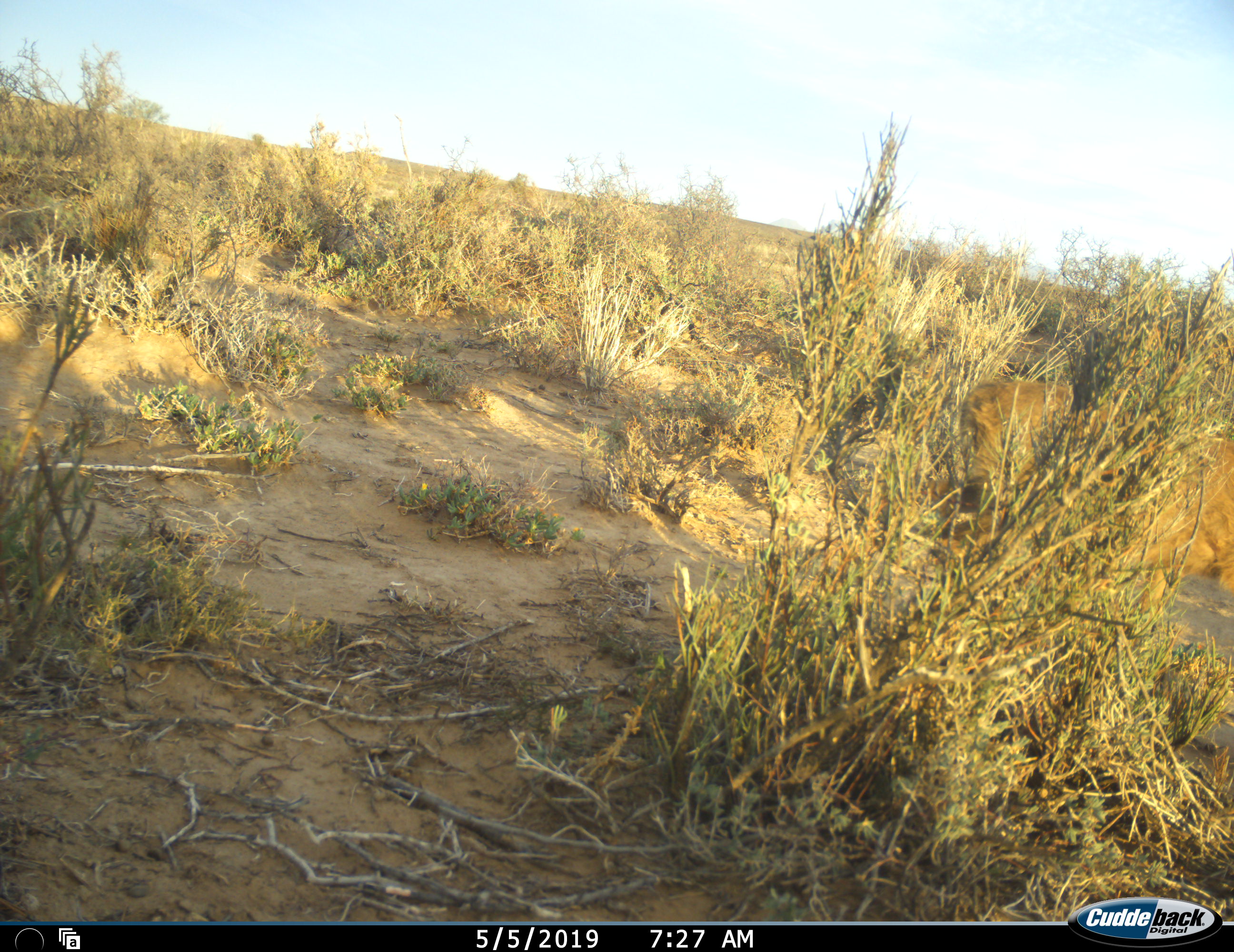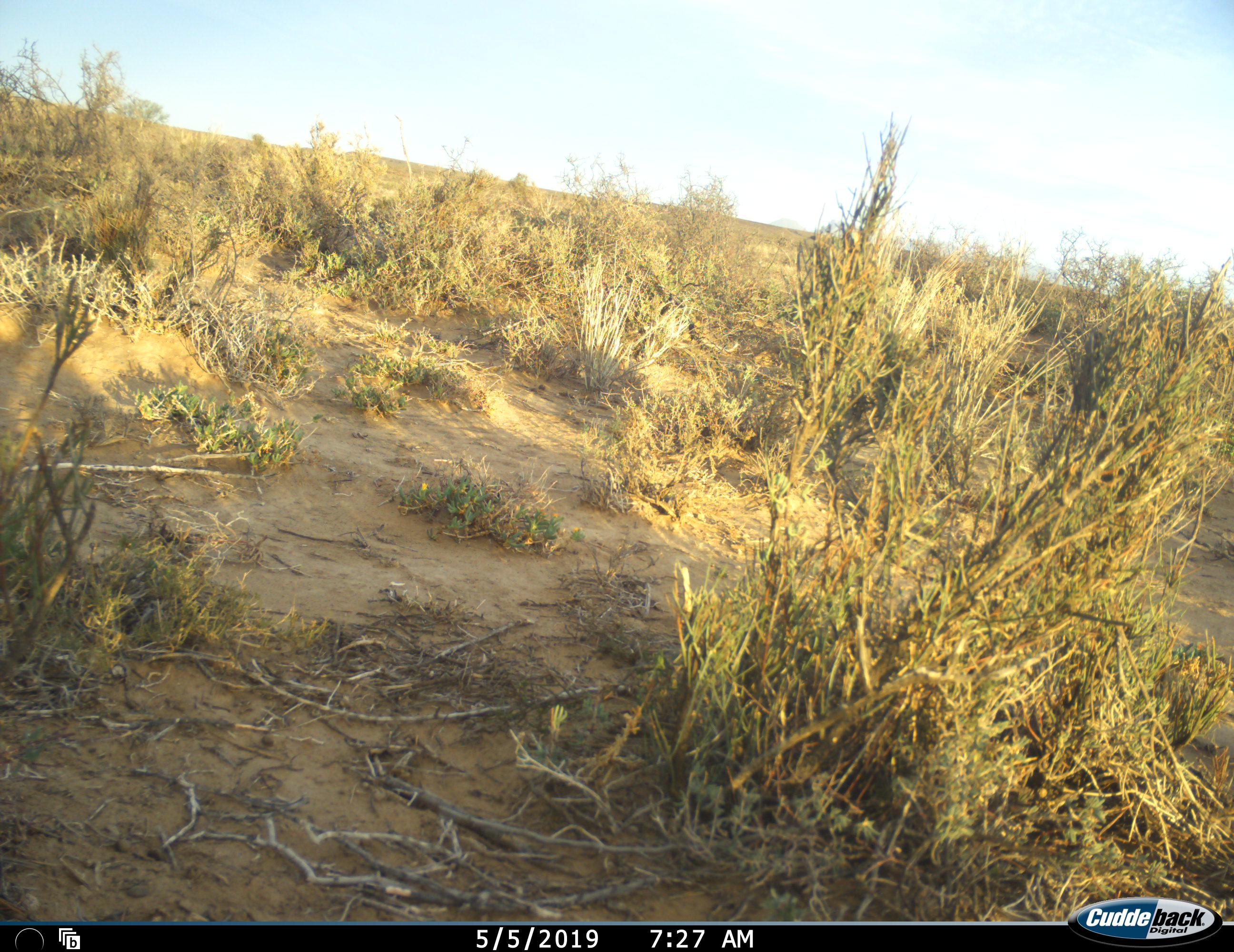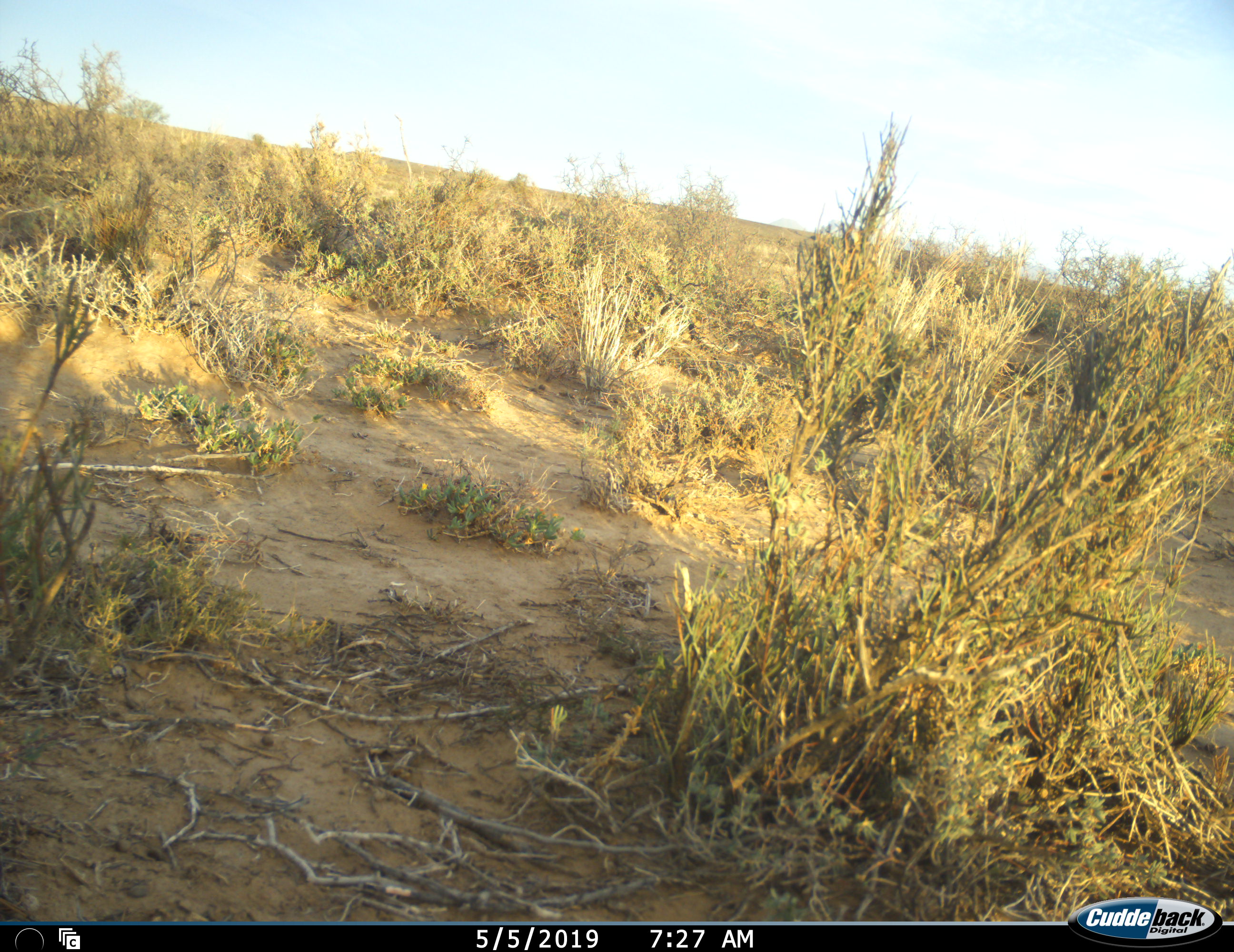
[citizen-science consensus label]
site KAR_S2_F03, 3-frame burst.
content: unidentified animal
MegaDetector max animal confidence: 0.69